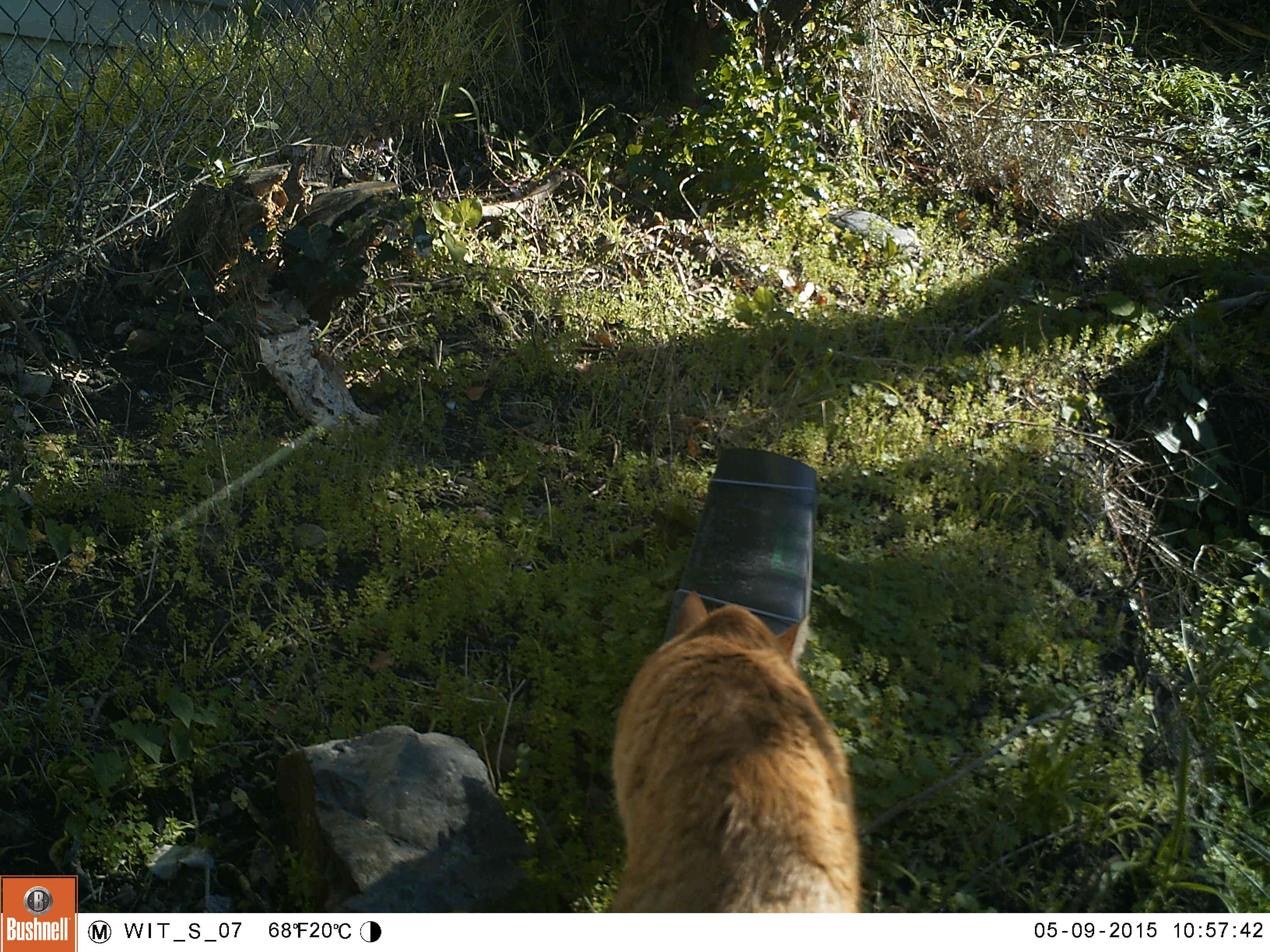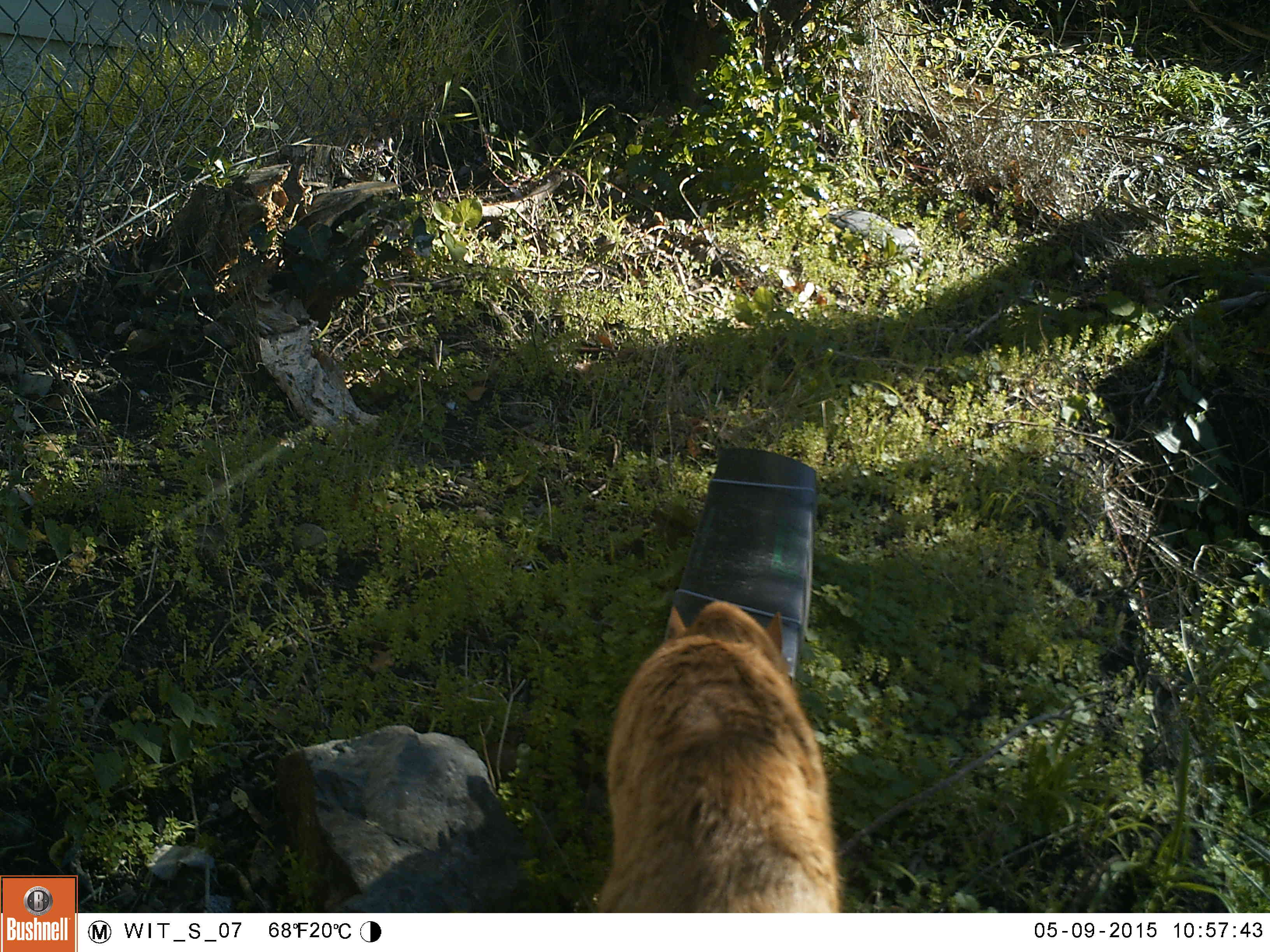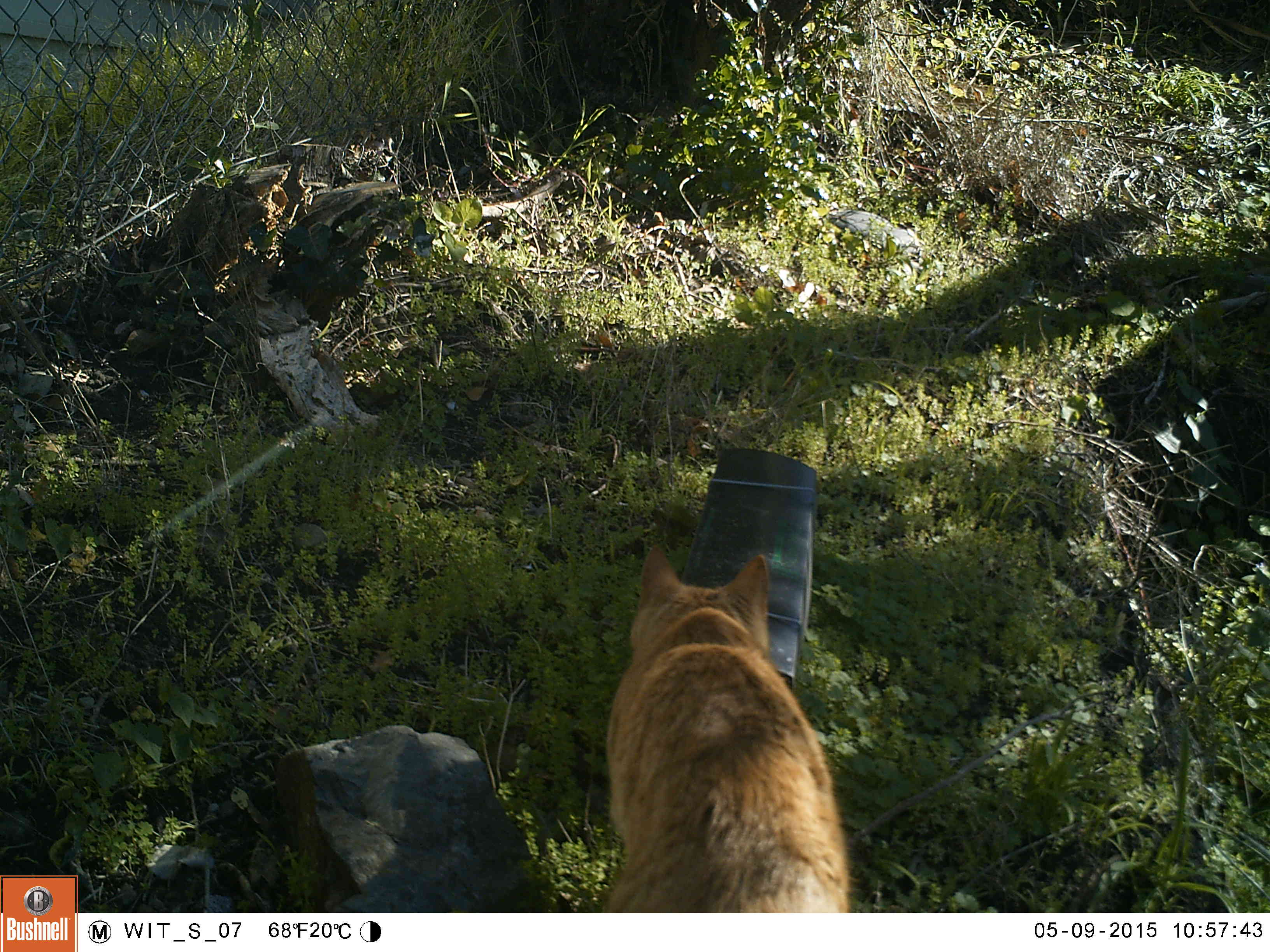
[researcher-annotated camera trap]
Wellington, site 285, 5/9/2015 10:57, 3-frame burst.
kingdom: Animalia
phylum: Chordata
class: Mammalia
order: Carnivora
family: Felidae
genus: Felis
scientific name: Felis catus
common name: cat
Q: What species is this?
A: Cat (Felis catus).